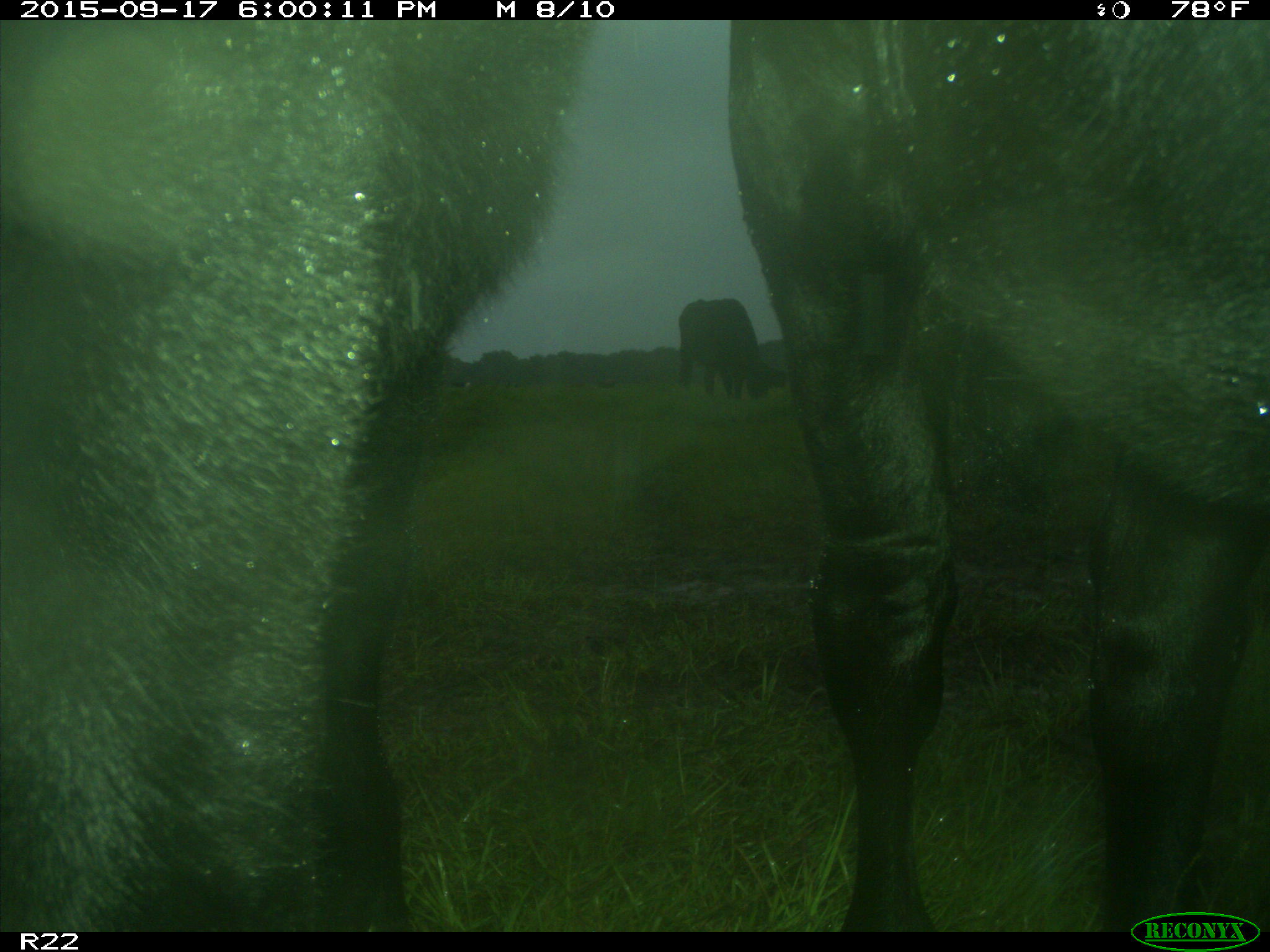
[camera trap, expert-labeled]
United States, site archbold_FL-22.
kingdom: Animalia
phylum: Chordata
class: Mammalia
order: Artiodactyla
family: Bovidae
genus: Bos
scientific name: Bos taurus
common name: domestic cow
Bos taurus (domestic cow).